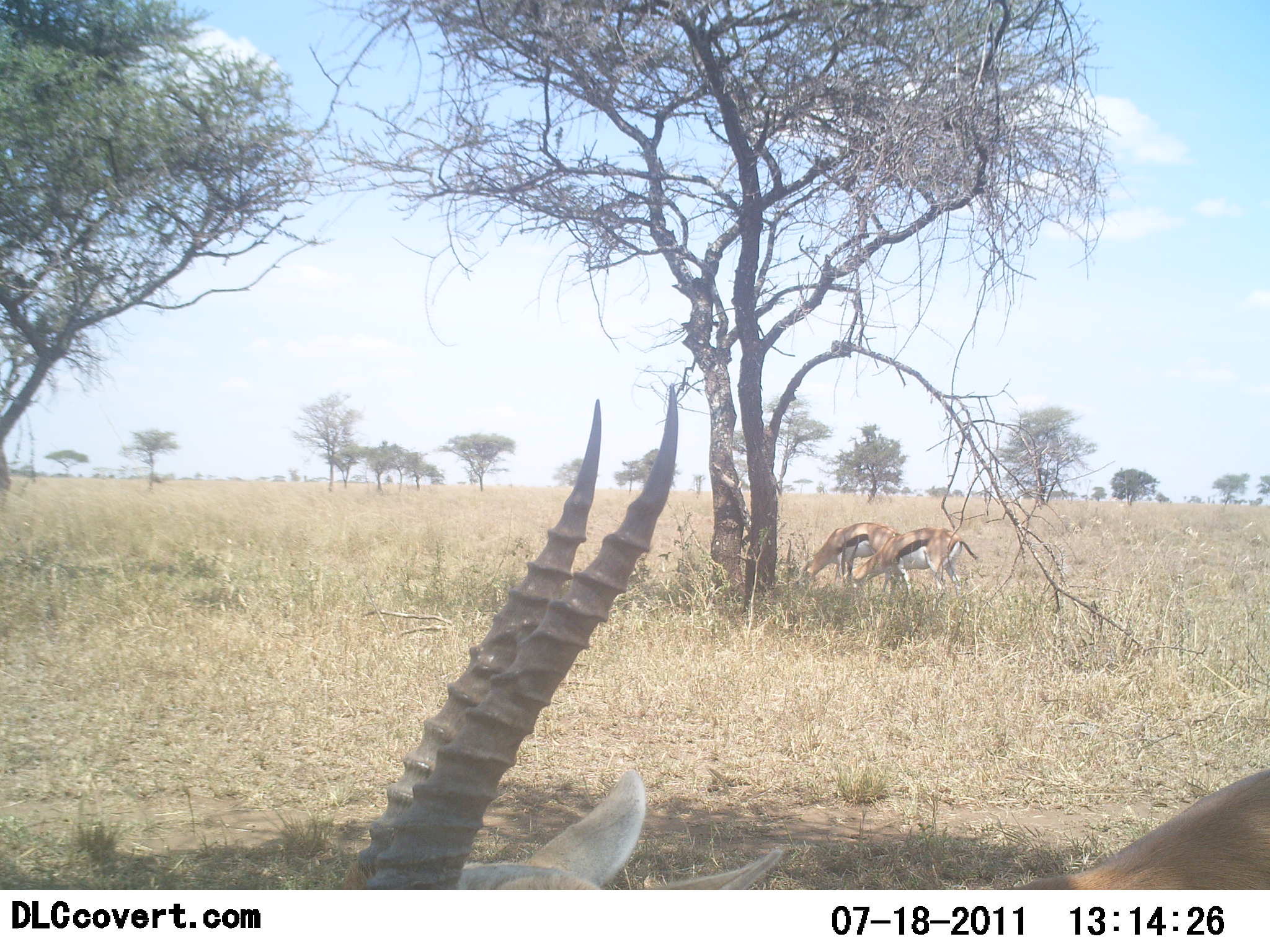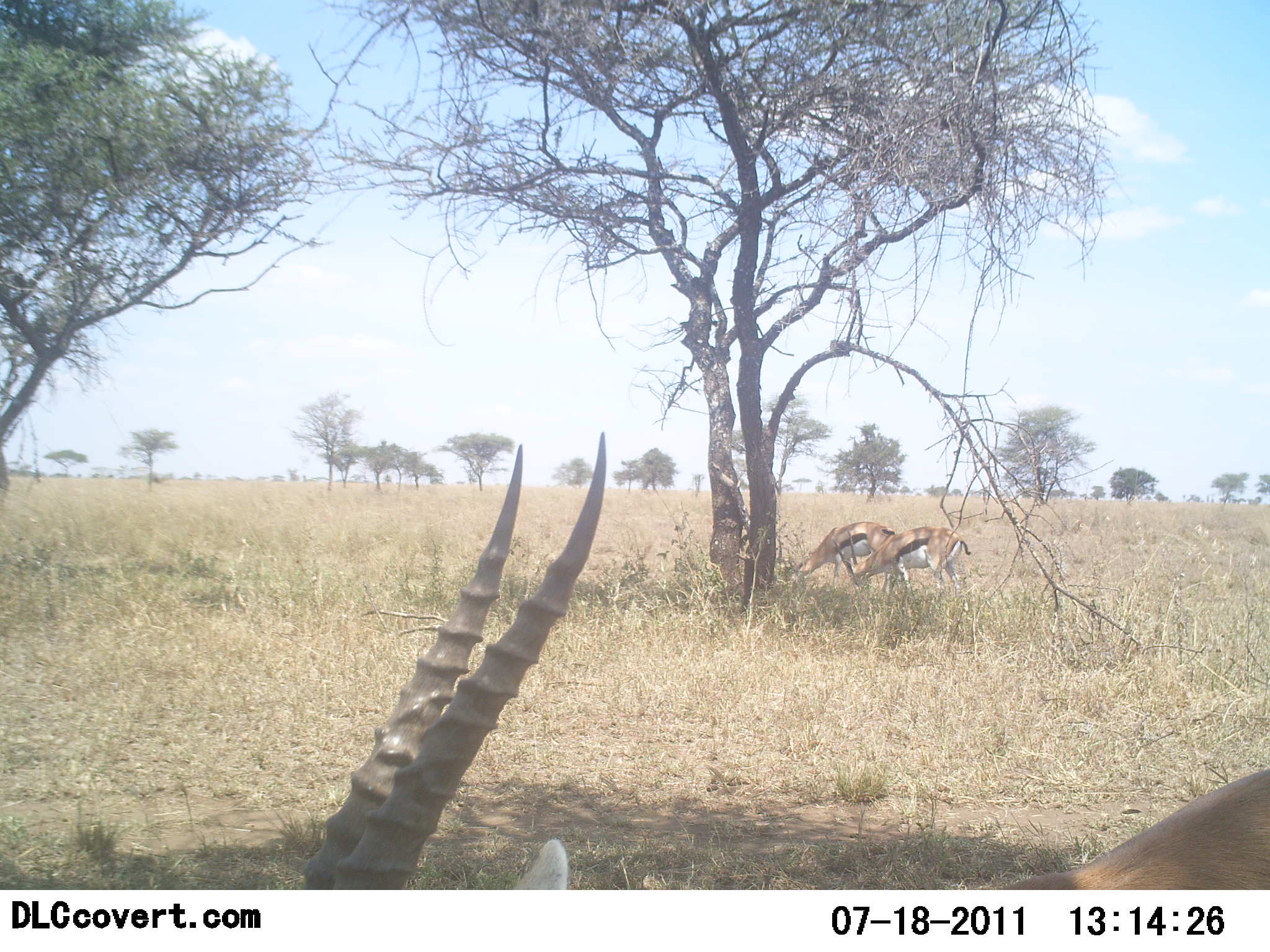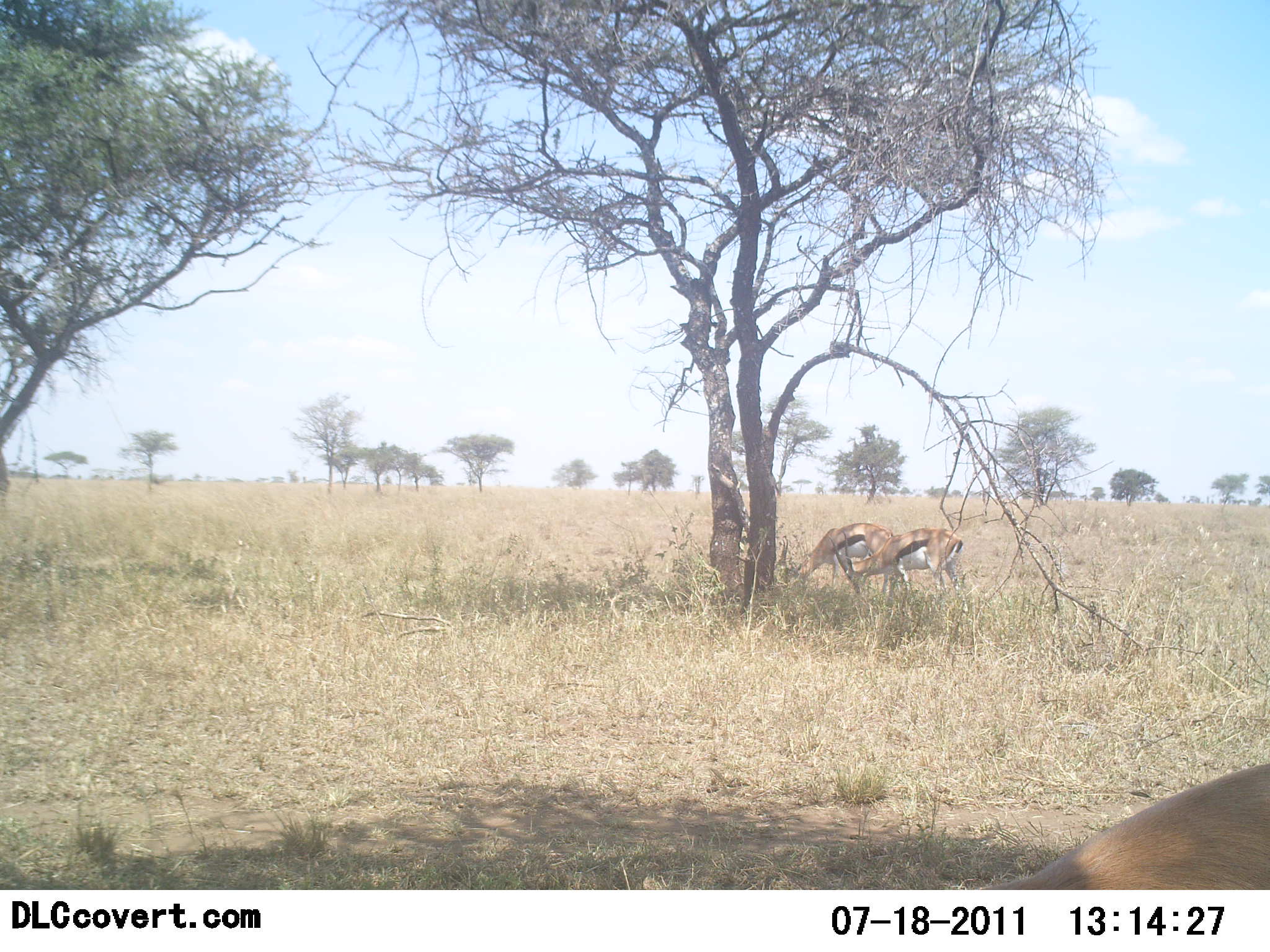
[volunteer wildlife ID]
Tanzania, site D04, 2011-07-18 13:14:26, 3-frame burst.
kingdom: Animalia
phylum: Chordata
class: Mammalia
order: Artiodactyla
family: Bovidae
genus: Eudorcas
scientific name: Eudorcas thomsonii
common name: thomson's gazelle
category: gazellethomsons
Gazellethomsons (thomson's gazelle) (Eudorcas thomsonii), count 3. Behavior (volunteer vote fractions): standing 21%, resting 14%, moving 0%, interacting 0%. Young present (vote fraction): 0%. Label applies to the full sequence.